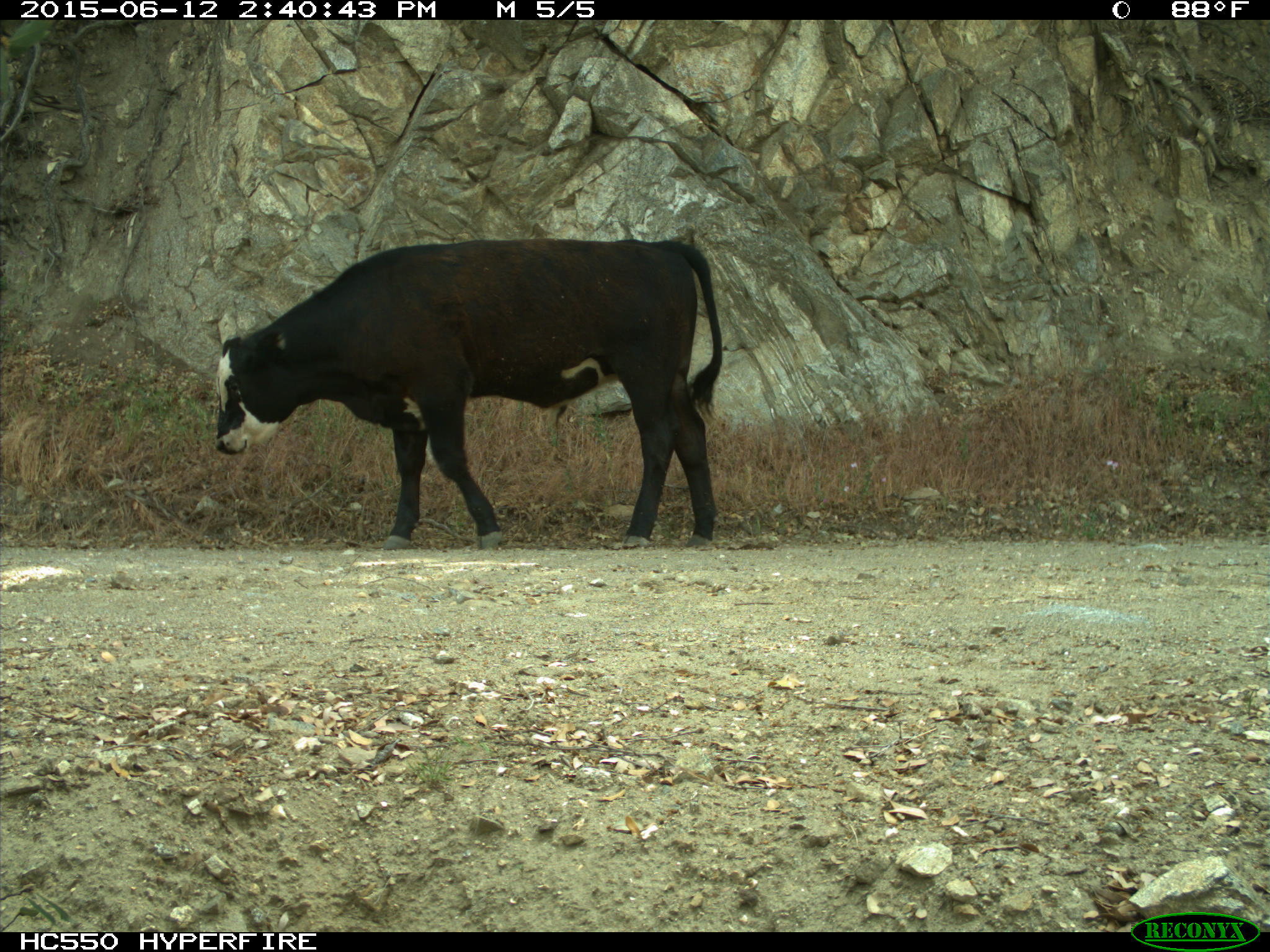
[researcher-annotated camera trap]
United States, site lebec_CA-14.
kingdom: Animalia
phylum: Chordata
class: Mammalia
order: Artiodactyla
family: Bovidae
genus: Bos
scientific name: Bos taurus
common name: domestic cow